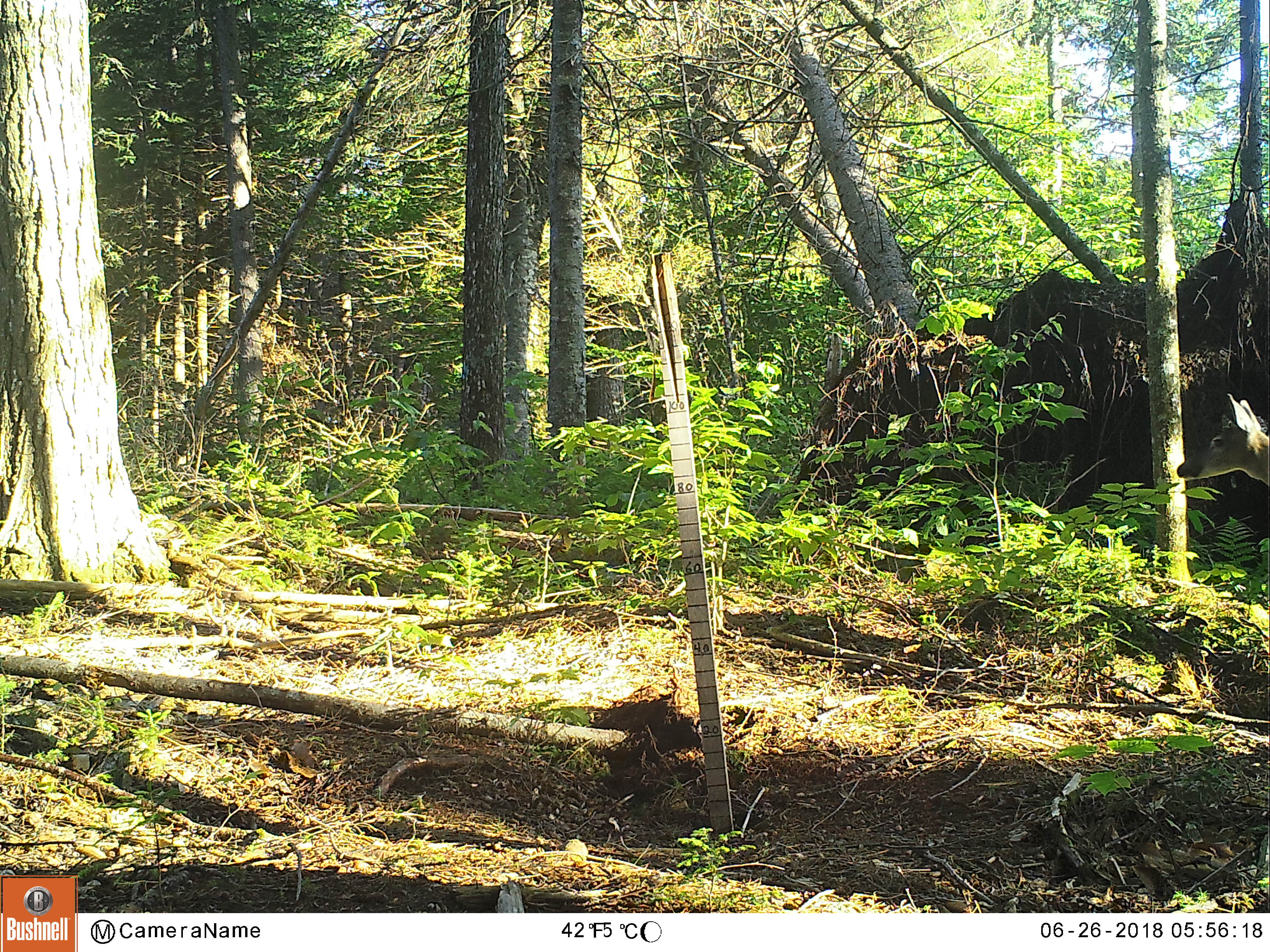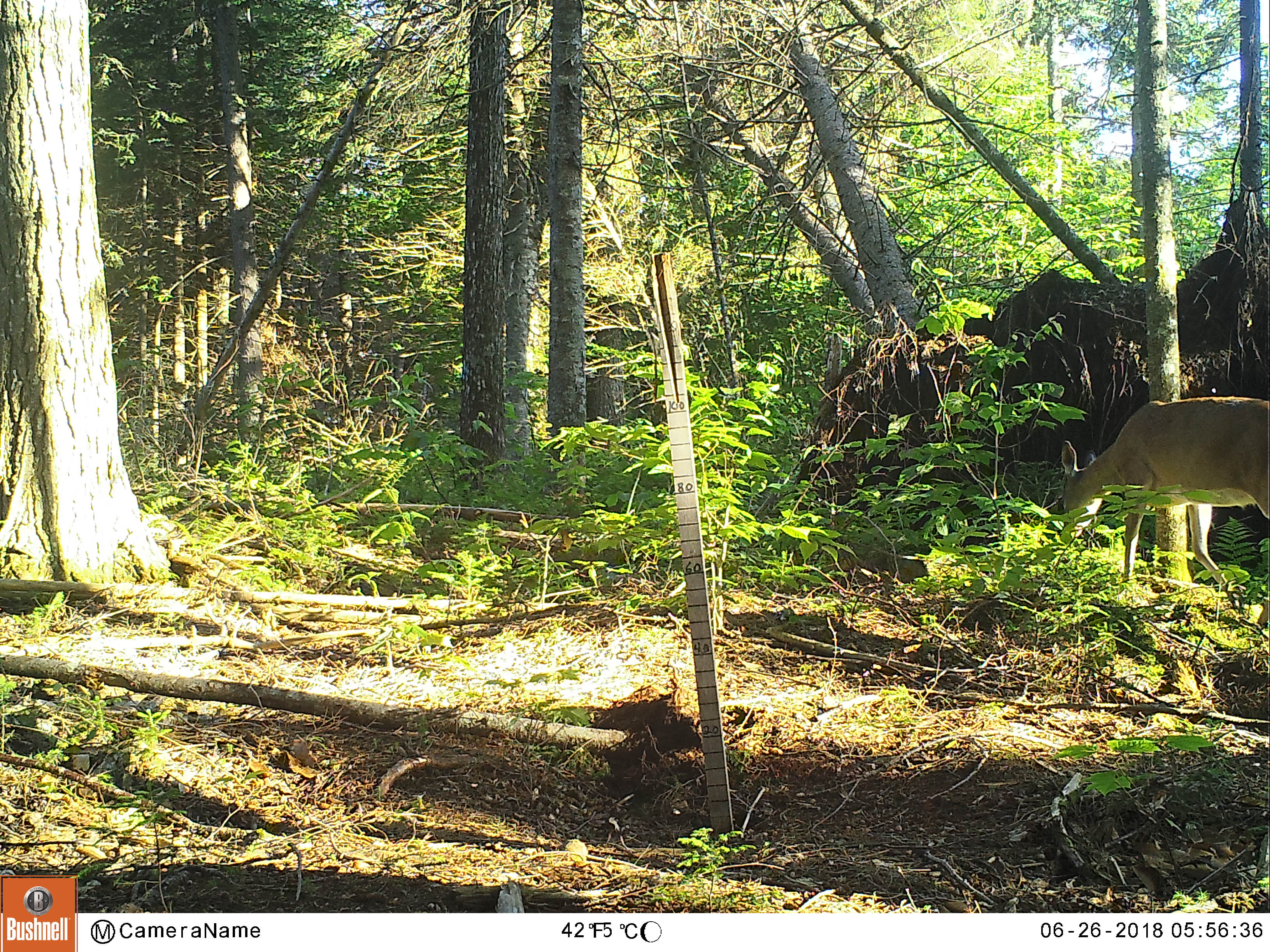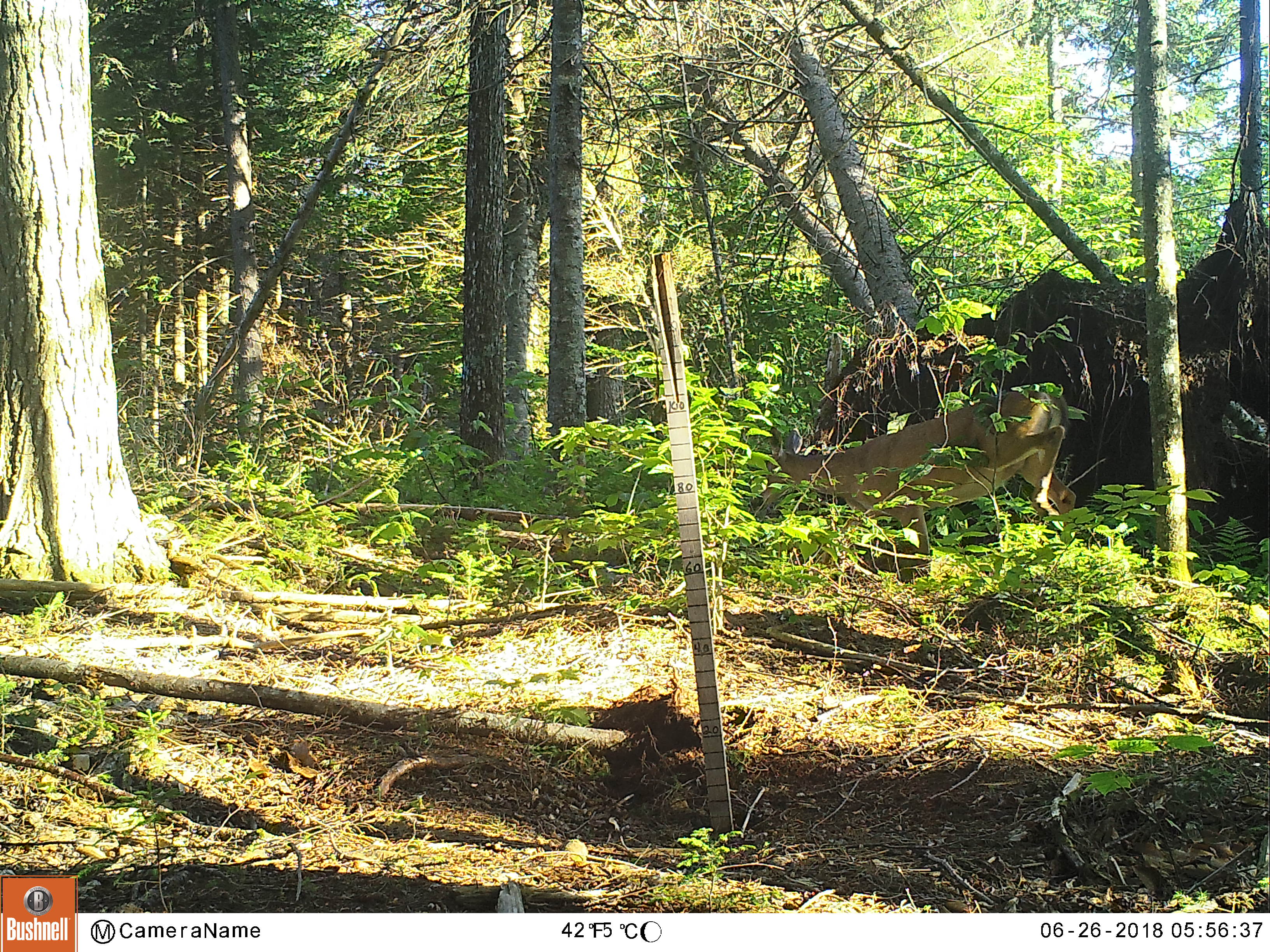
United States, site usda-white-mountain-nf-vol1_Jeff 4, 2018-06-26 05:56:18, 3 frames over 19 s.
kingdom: Animalia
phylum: Chordata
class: Mammalia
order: Artiodactyla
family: Cervidae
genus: Odocoileus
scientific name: Odocoileus virginianus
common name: white-tailed deer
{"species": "white-tailed deer (Odocoileus virginianus)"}